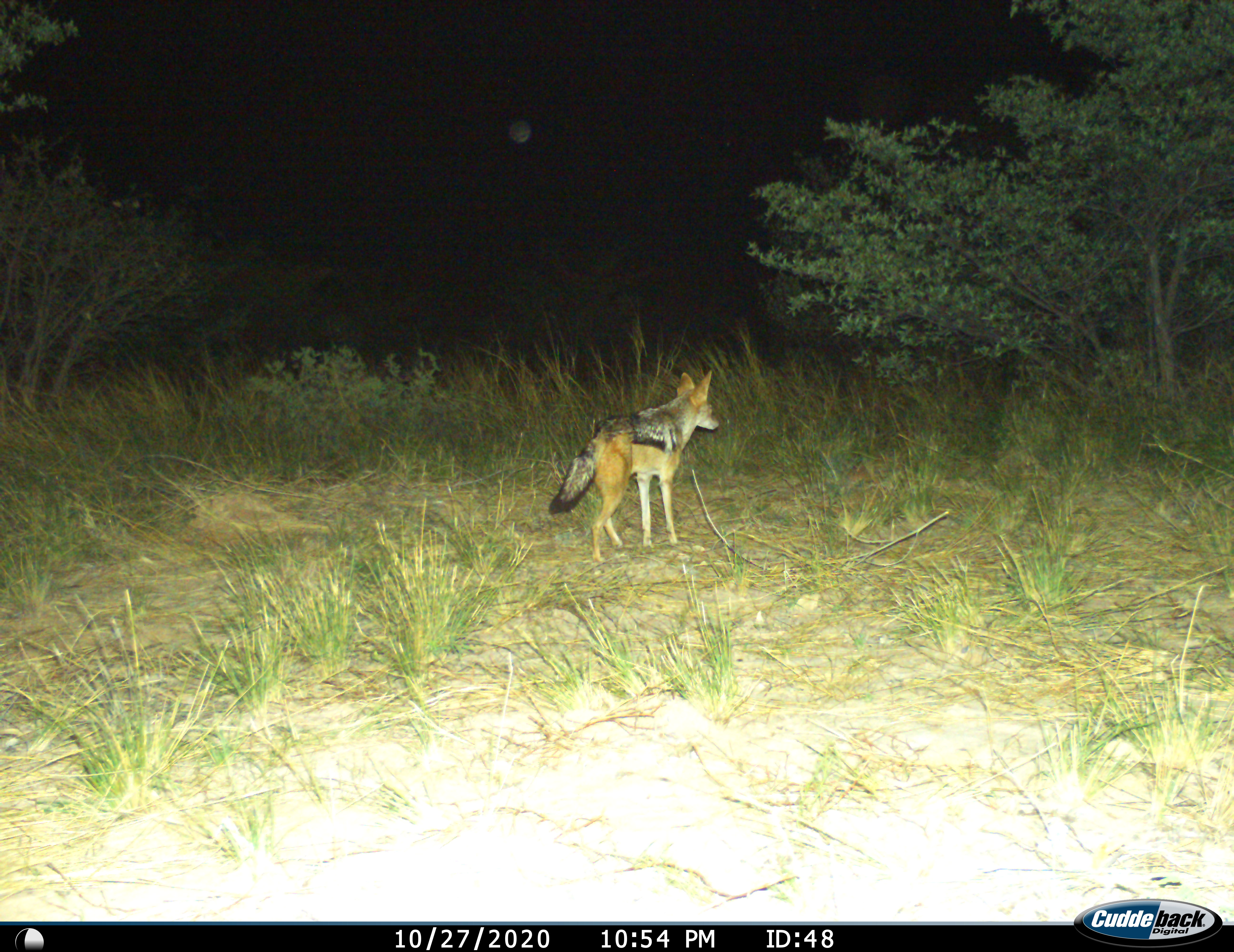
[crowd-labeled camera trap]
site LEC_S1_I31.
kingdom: Animalia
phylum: Chordata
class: Mammalia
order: Carnivora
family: Canidae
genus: Lupulella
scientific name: Lupulella mesomelas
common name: black-backed jackal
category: jackalblackbacked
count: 1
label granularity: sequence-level